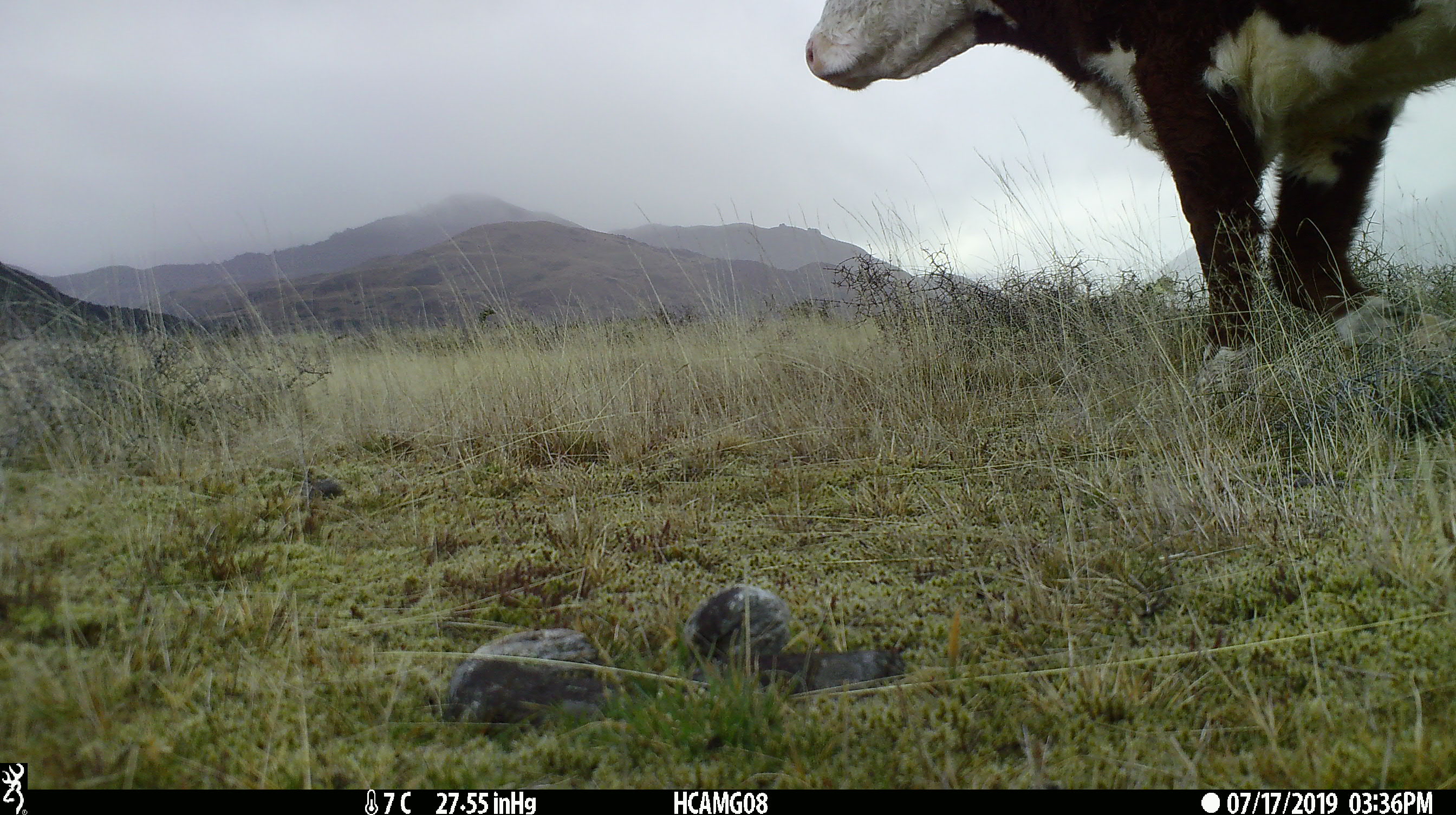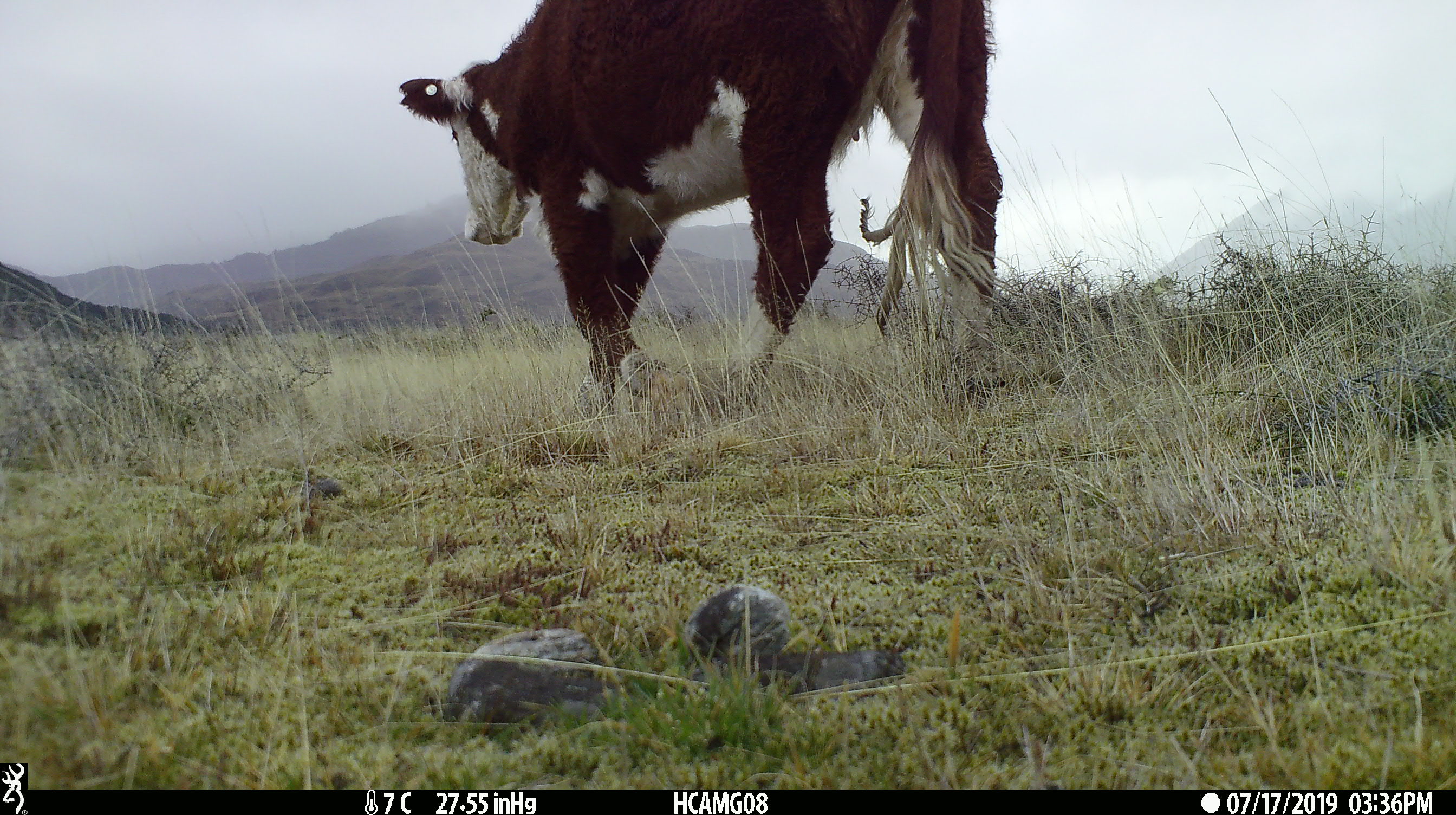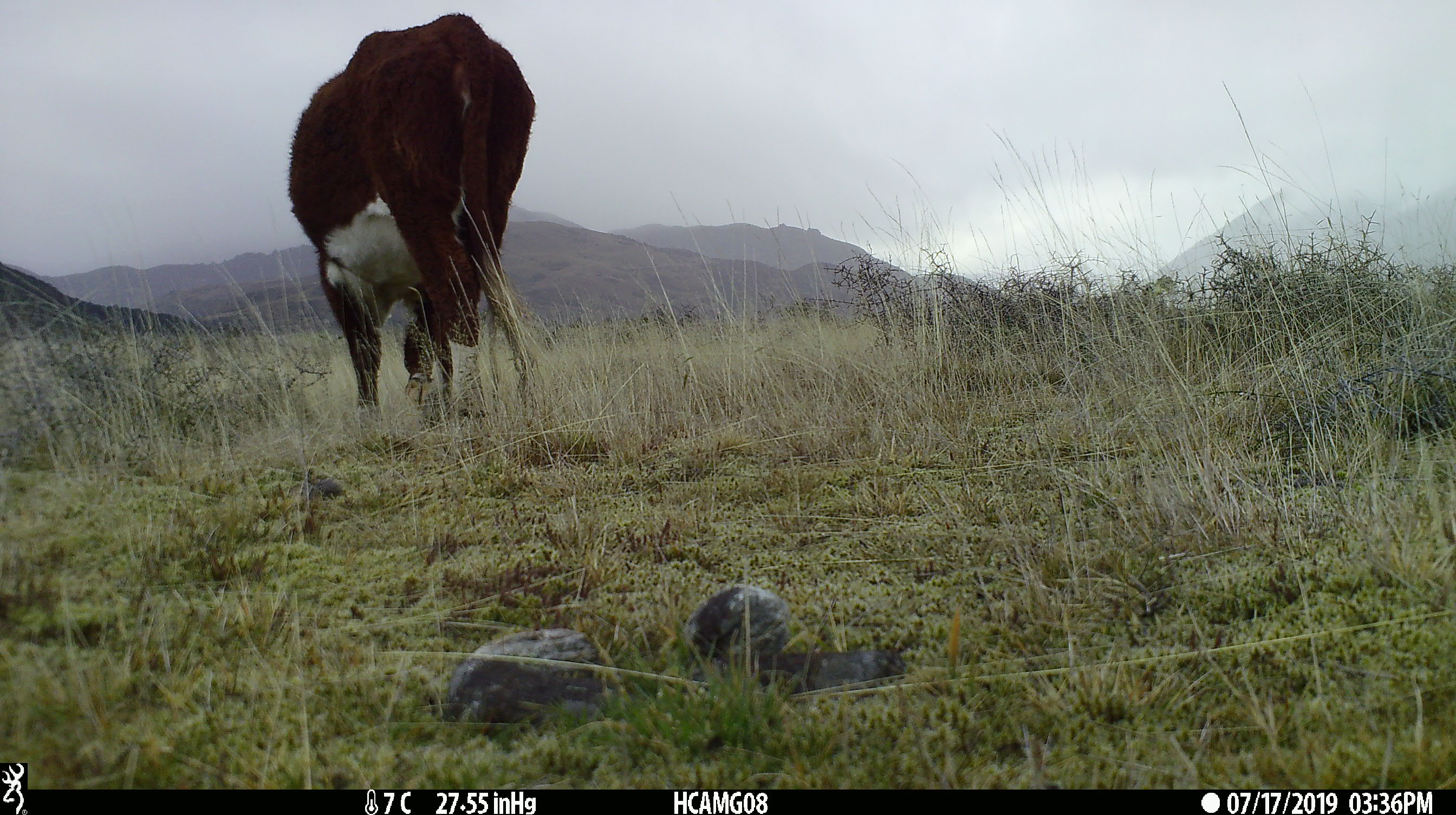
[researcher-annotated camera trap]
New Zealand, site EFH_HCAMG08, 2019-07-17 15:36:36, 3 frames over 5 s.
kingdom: Animalia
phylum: Chordata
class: Mammalia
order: Artiodactyla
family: Bovidae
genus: Bos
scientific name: Bos taurus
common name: domestic cow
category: cow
Cow (domestic cow) (Bos taurus).